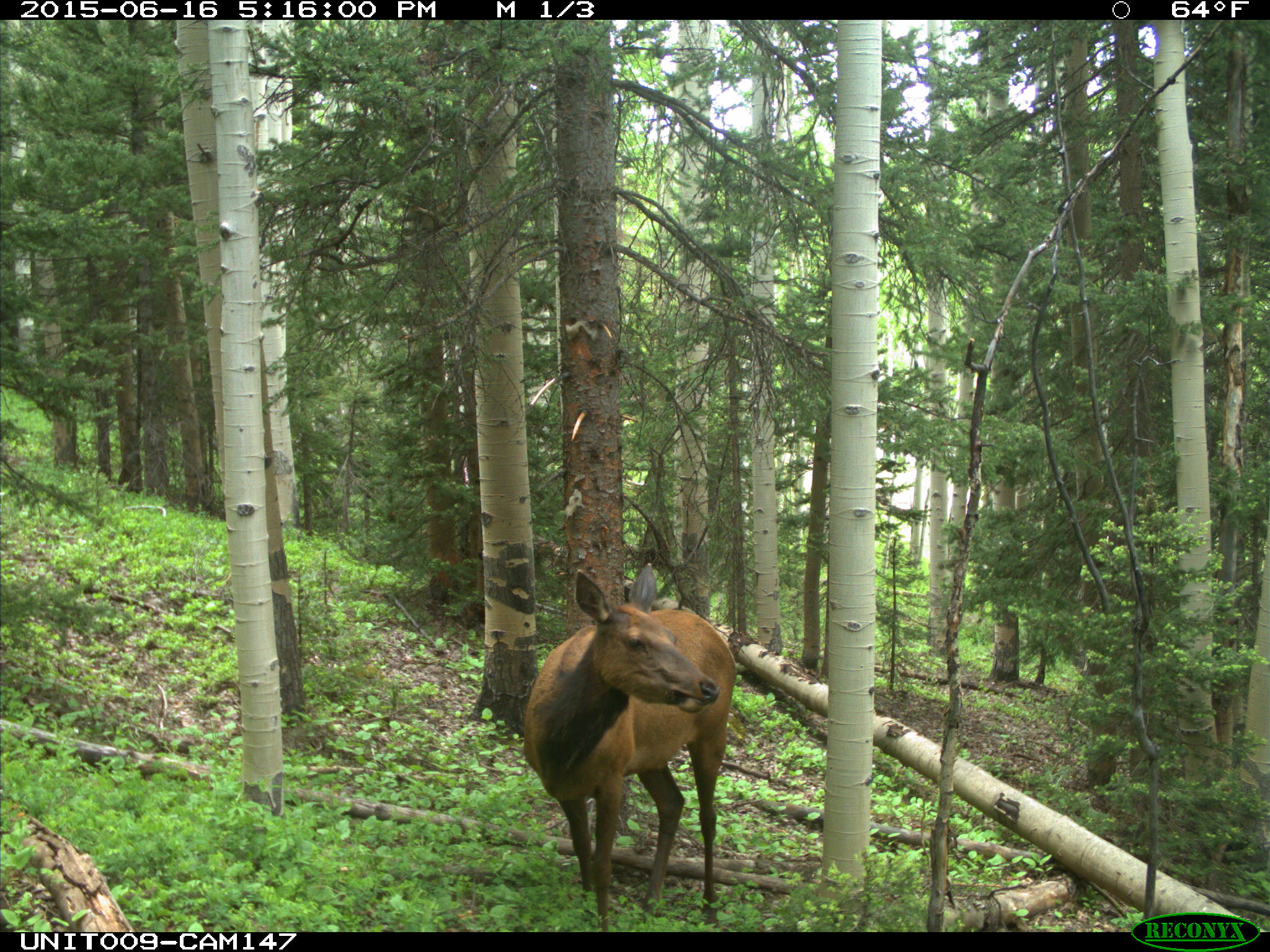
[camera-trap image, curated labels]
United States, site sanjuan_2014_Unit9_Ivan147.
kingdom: Animalia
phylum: Chordata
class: Mammalia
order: Artiodactyla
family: Cervidae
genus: Cervus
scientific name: Cervus elaphus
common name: red deer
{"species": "Cervus elaphus (red deer)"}